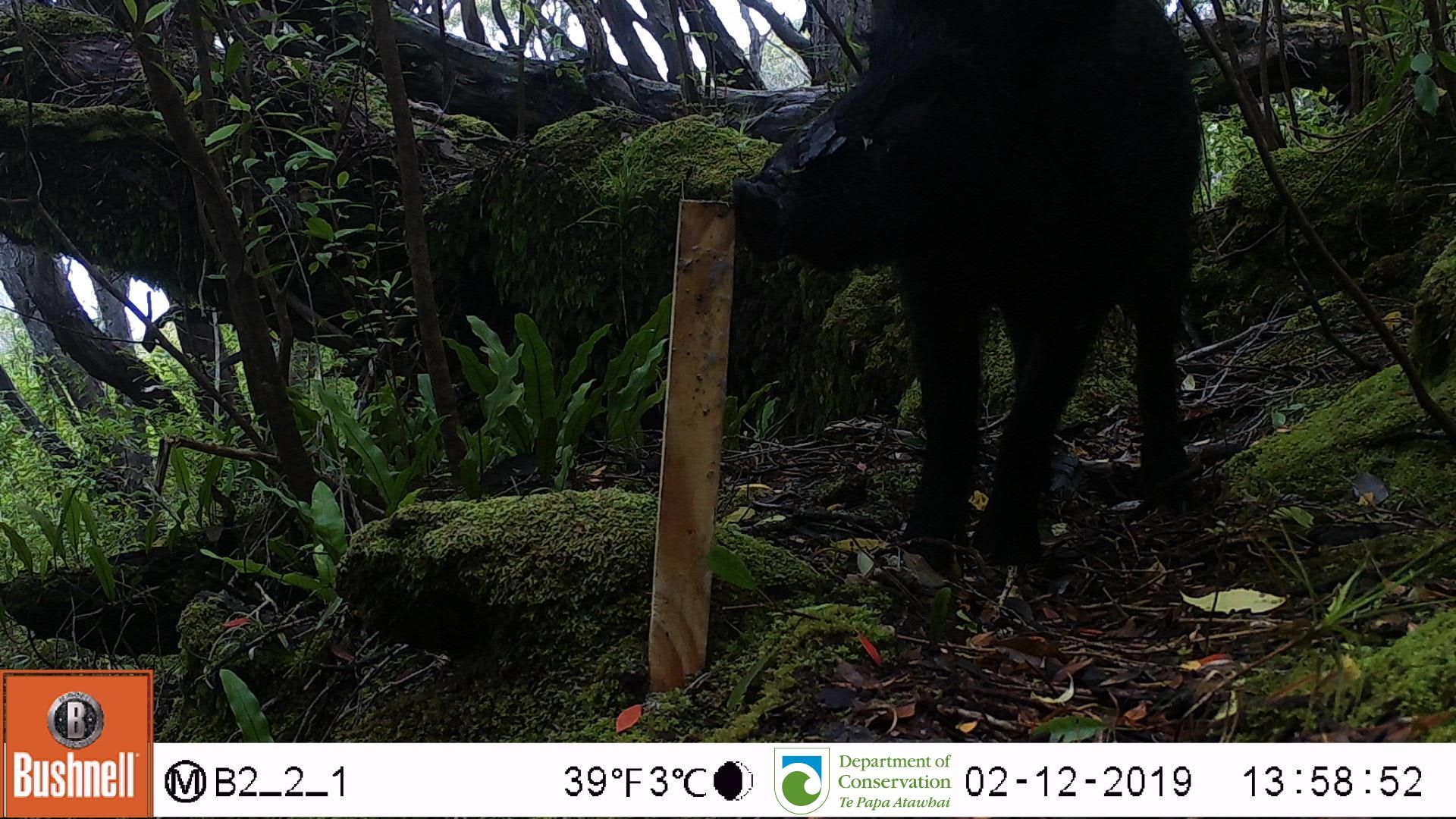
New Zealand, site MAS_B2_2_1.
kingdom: Animalia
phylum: Chordata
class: Mammalia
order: Artiodactyla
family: Suidae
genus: Sus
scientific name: Sus scrofa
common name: pig